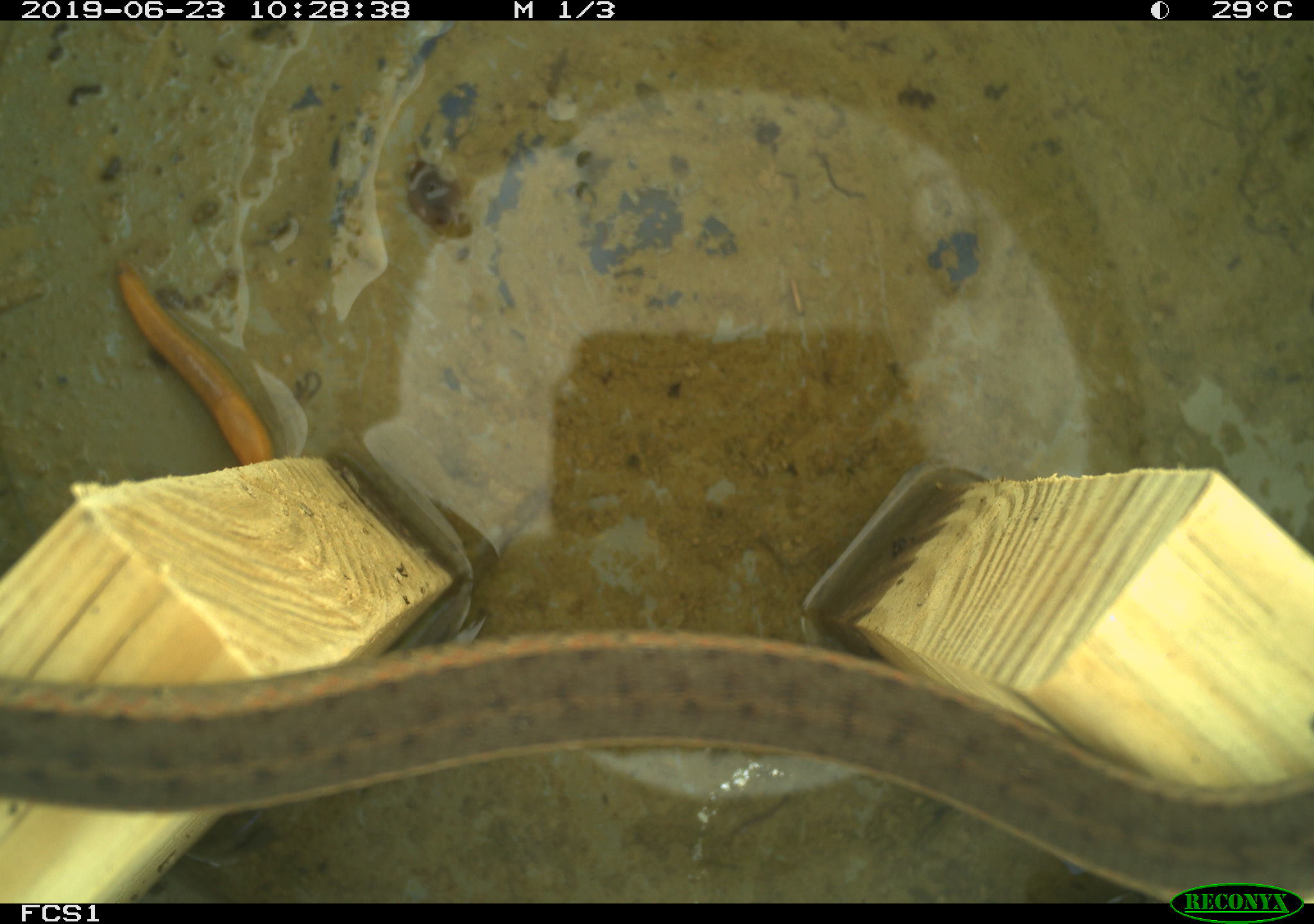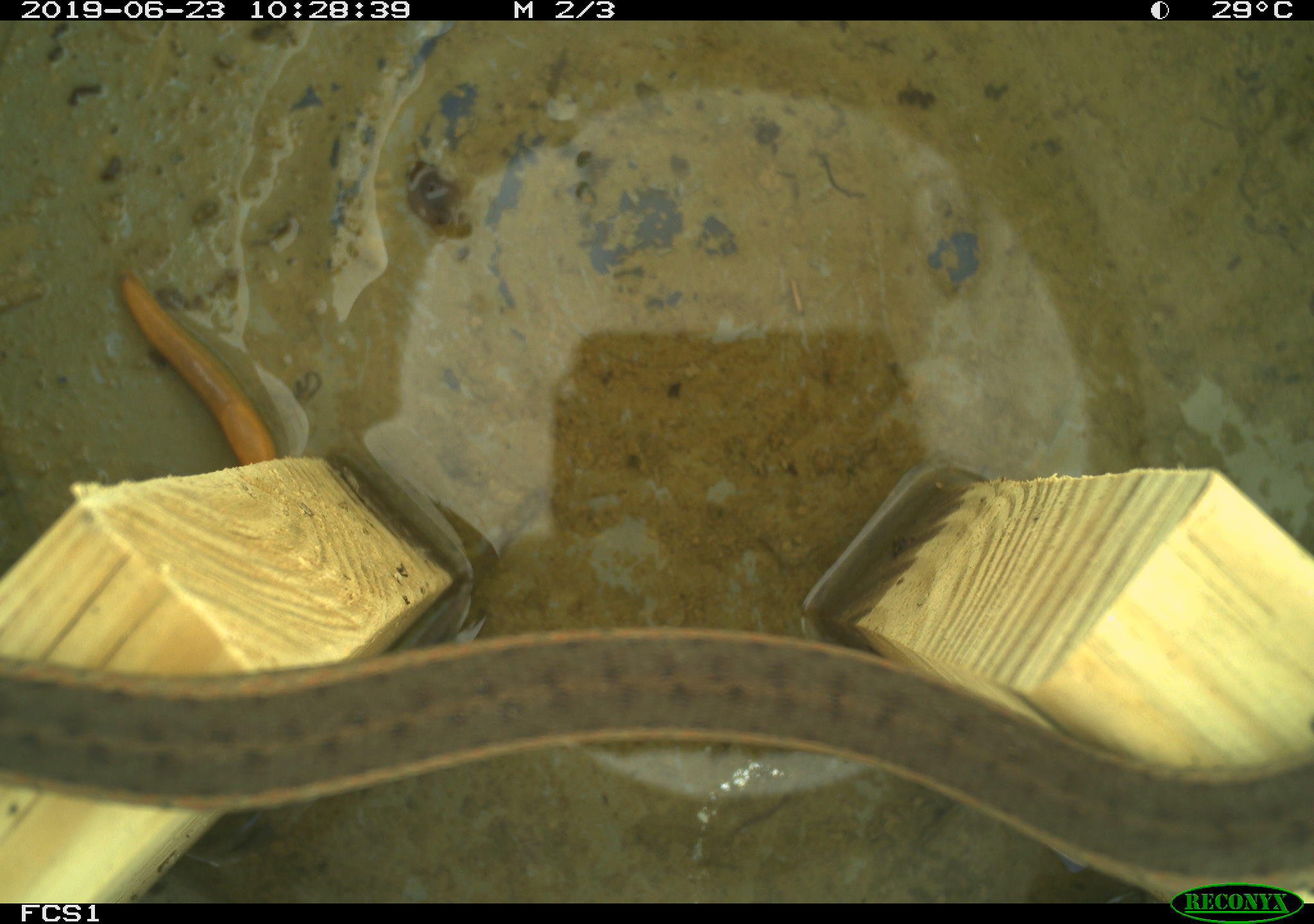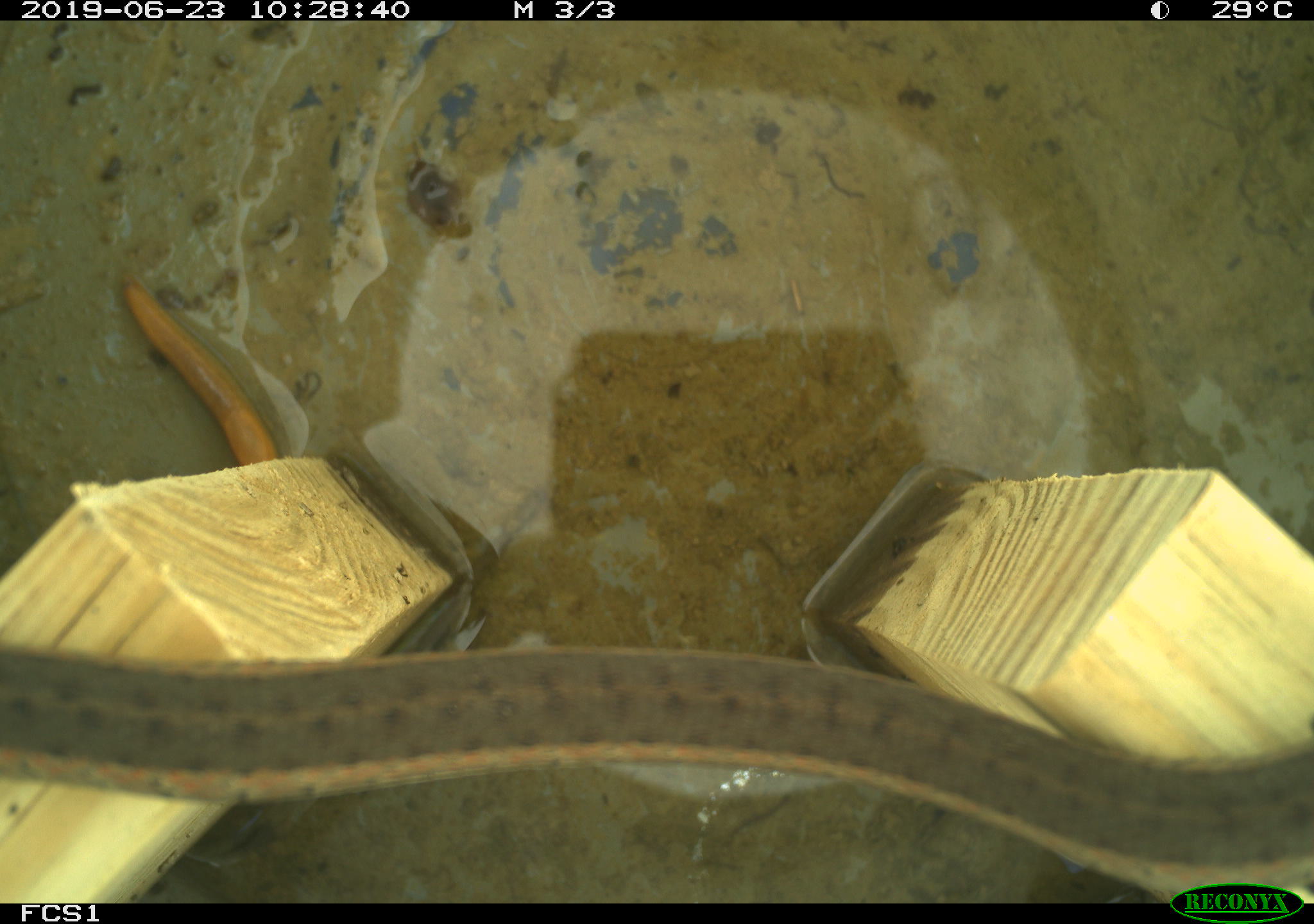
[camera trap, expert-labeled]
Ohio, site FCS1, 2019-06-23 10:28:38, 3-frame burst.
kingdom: Animalia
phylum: Chordata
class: Reptilia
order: Squamata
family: Colubridae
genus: Thamnophis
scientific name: Thamnophis sirtalis sirtalis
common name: eastern gartersnake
Eastern gartersnake (Thamnophis sirtalis sirtalis).